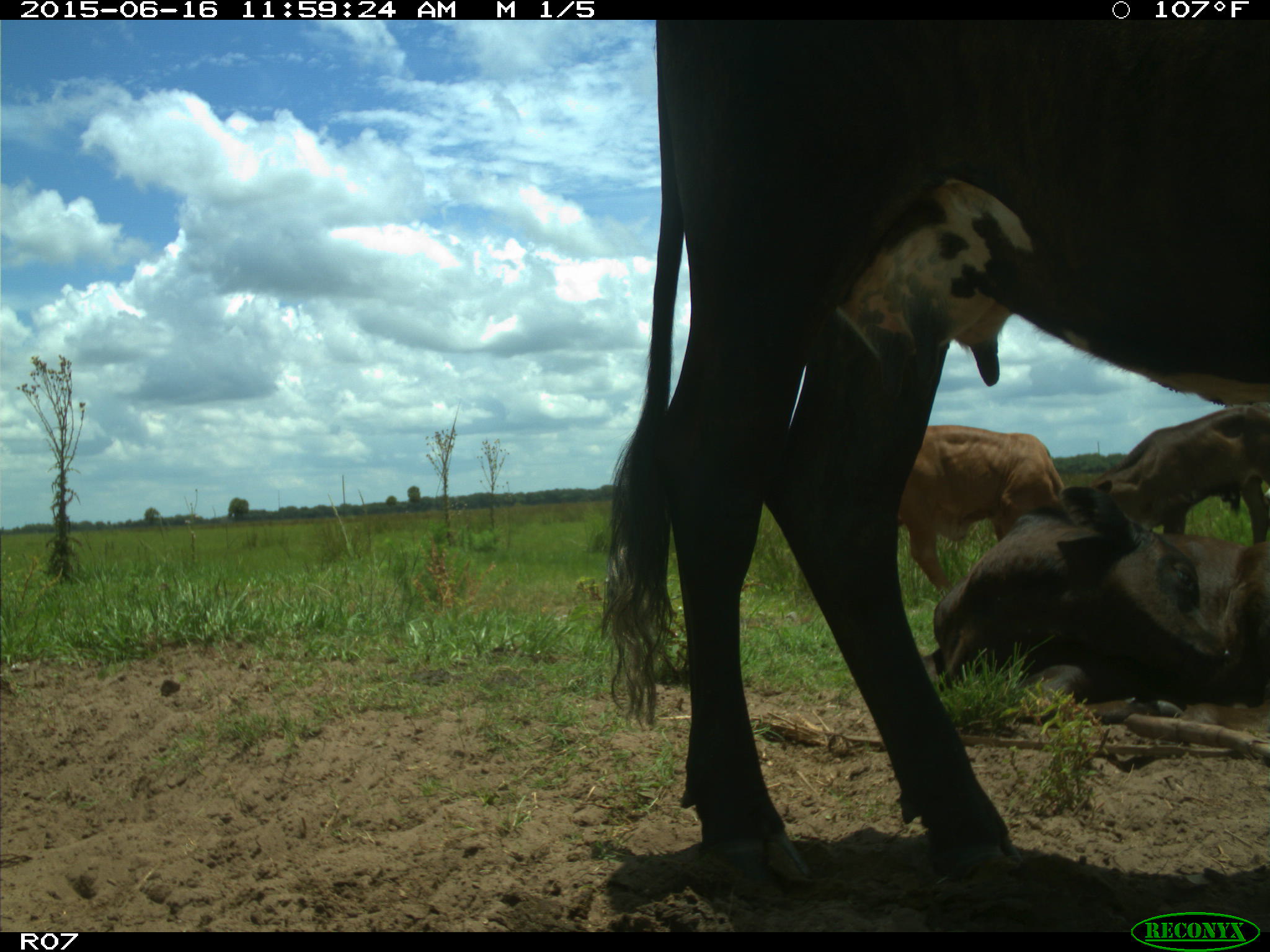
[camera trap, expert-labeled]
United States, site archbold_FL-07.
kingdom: Animalia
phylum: Chordata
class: Mammalia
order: Artiodactyla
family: Bovidae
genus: Bos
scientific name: Bos taurus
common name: domestic cow